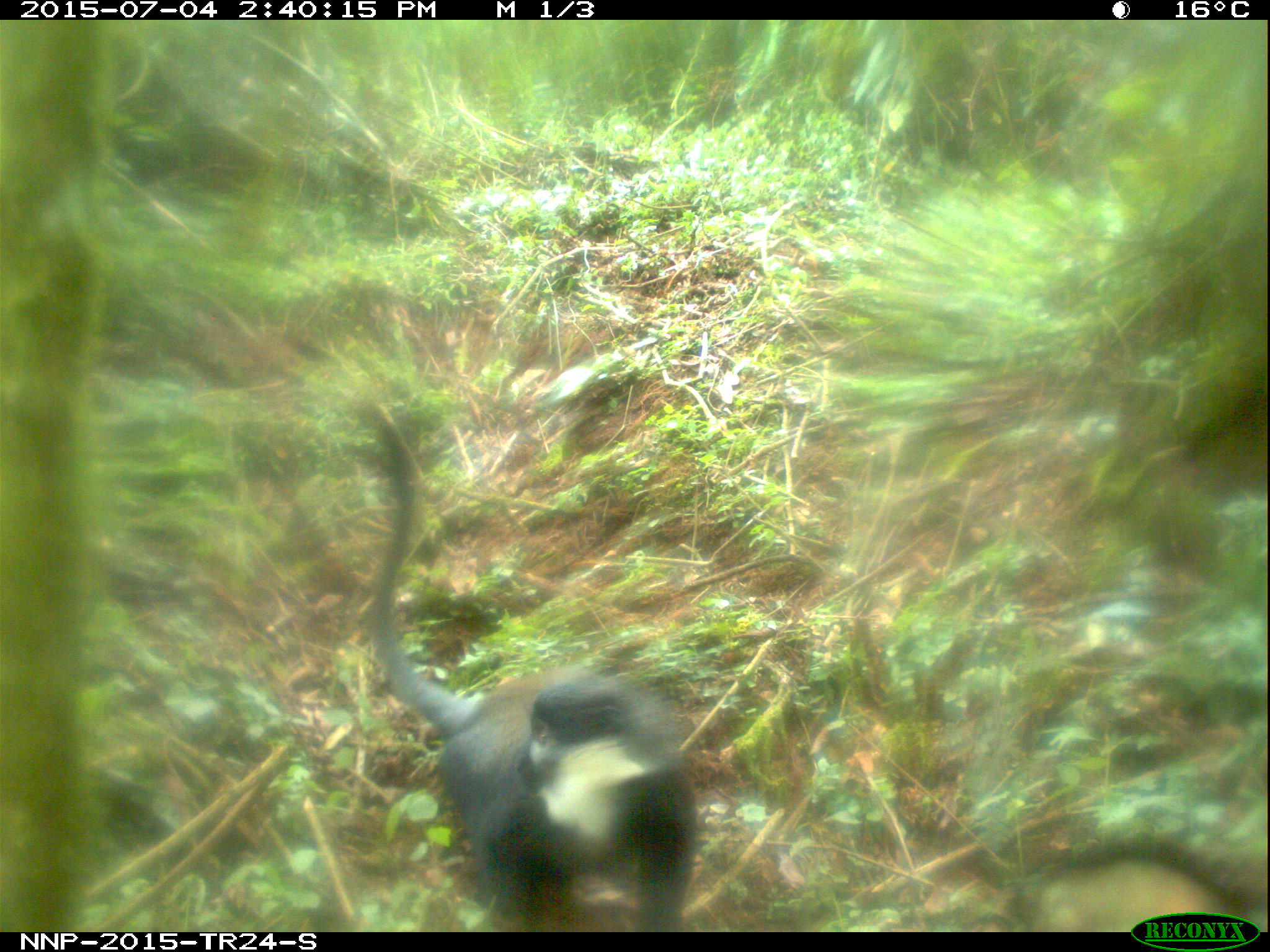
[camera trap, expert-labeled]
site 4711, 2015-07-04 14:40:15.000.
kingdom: Animalia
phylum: Chordata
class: Mammalia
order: Primates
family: Cercopithecidae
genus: Allochrocebus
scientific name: Allochrocebus lhoesti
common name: l'hoest's monkey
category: cercopithecus lhoesti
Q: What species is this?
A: Cercopithecus lhoesti (l'hoest's monkey) (Allochrocebus lhoesti).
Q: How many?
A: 1.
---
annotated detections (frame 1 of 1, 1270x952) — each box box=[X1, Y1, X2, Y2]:
cercopithecus lhoesti: box=[367, 400, 693, 930]